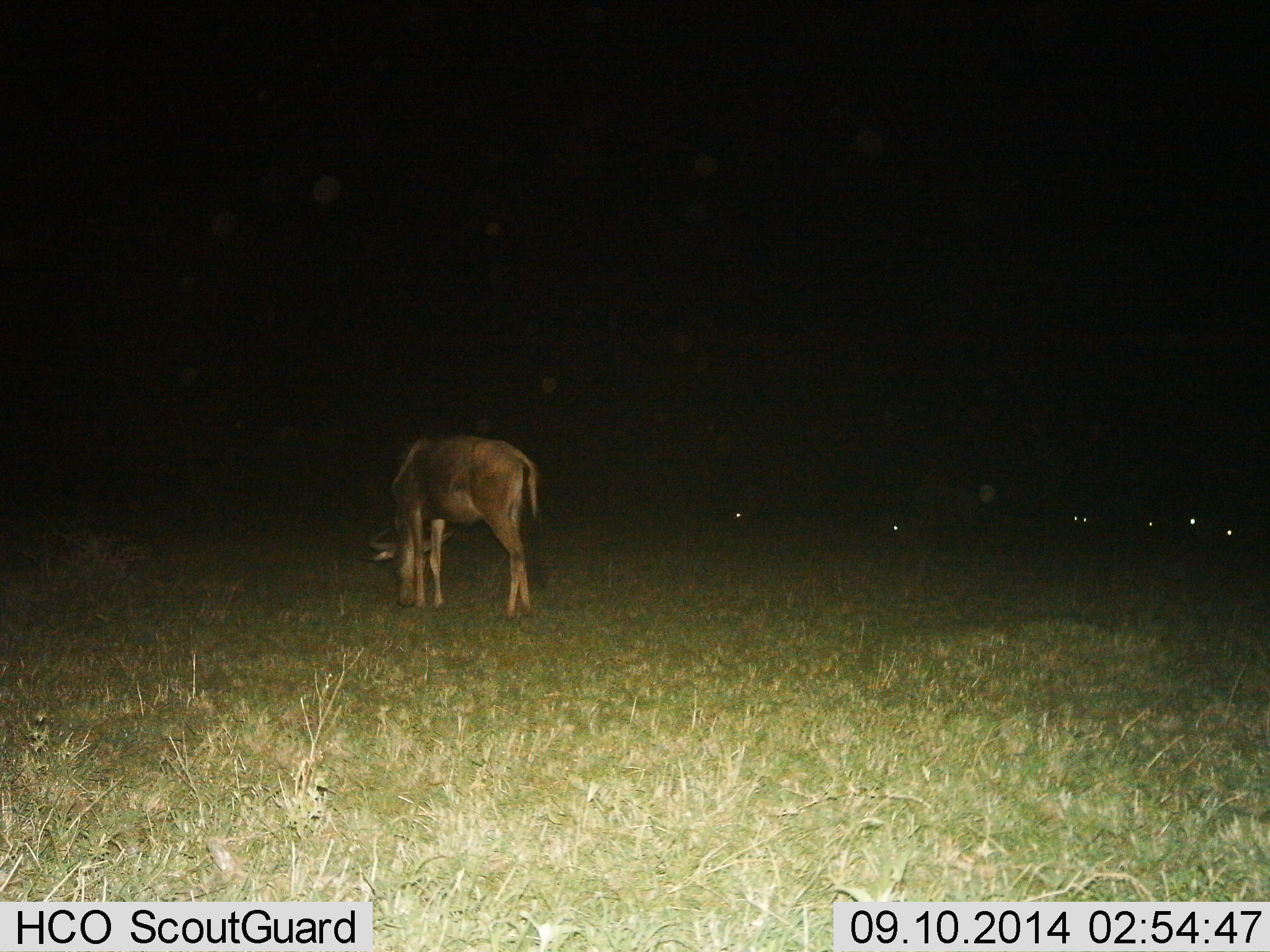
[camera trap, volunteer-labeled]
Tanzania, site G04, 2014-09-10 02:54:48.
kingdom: Animalia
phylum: Chordata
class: Mammalia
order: Artiodactyla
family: Bovidae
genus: Connochaetes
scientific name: Connochaetes taurinus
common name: blue wildebeest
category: wildebeest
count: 6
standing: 40%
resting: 0%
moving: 0%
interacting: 0%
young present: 0%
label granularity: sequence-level